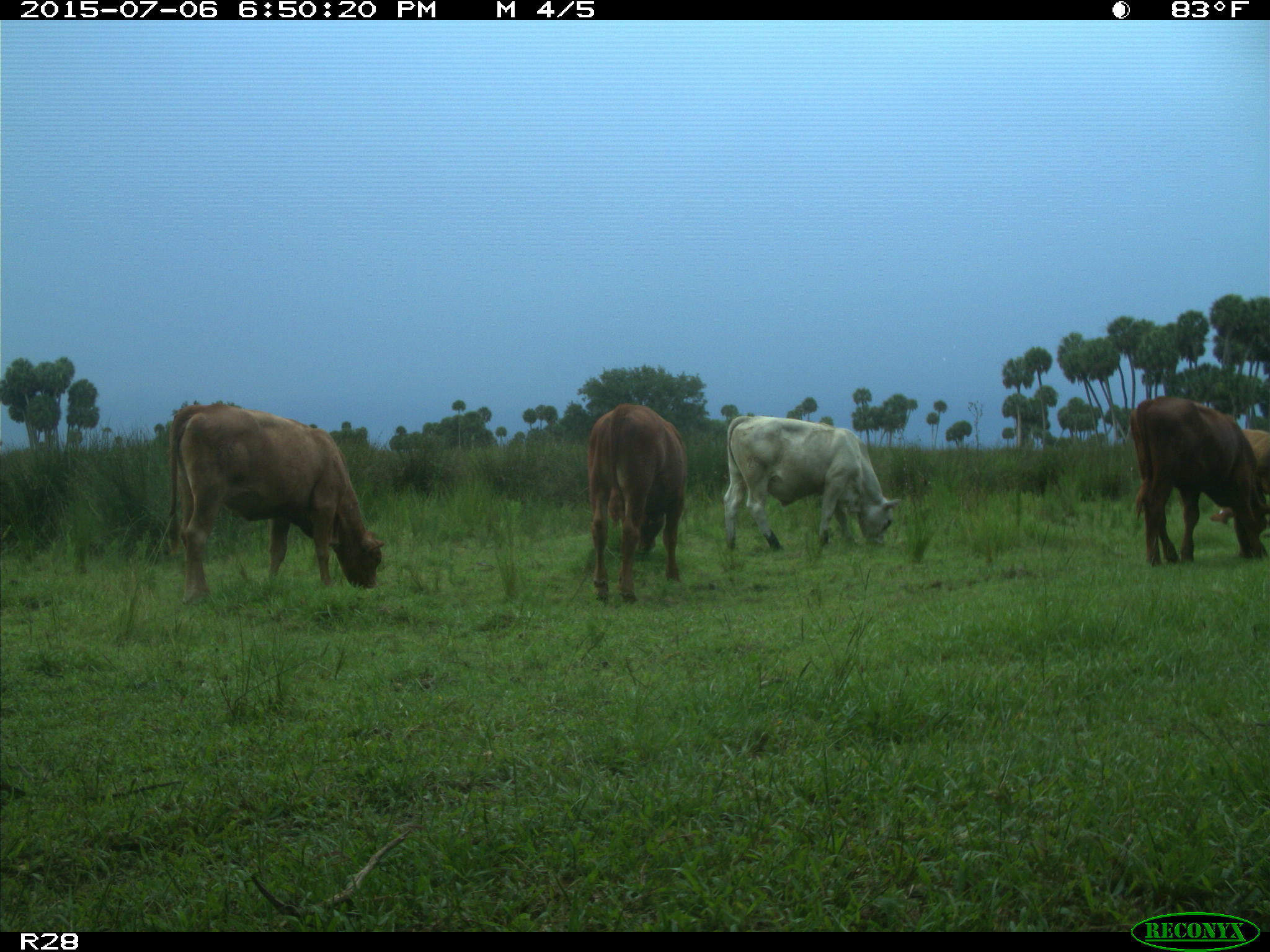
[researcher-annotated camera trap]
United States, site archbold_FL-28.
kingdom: Animalia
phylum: Chordata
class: Mammalia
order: Artiodactyla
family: Bovidae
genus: Bos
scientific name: Bos taurus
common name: domestic cow